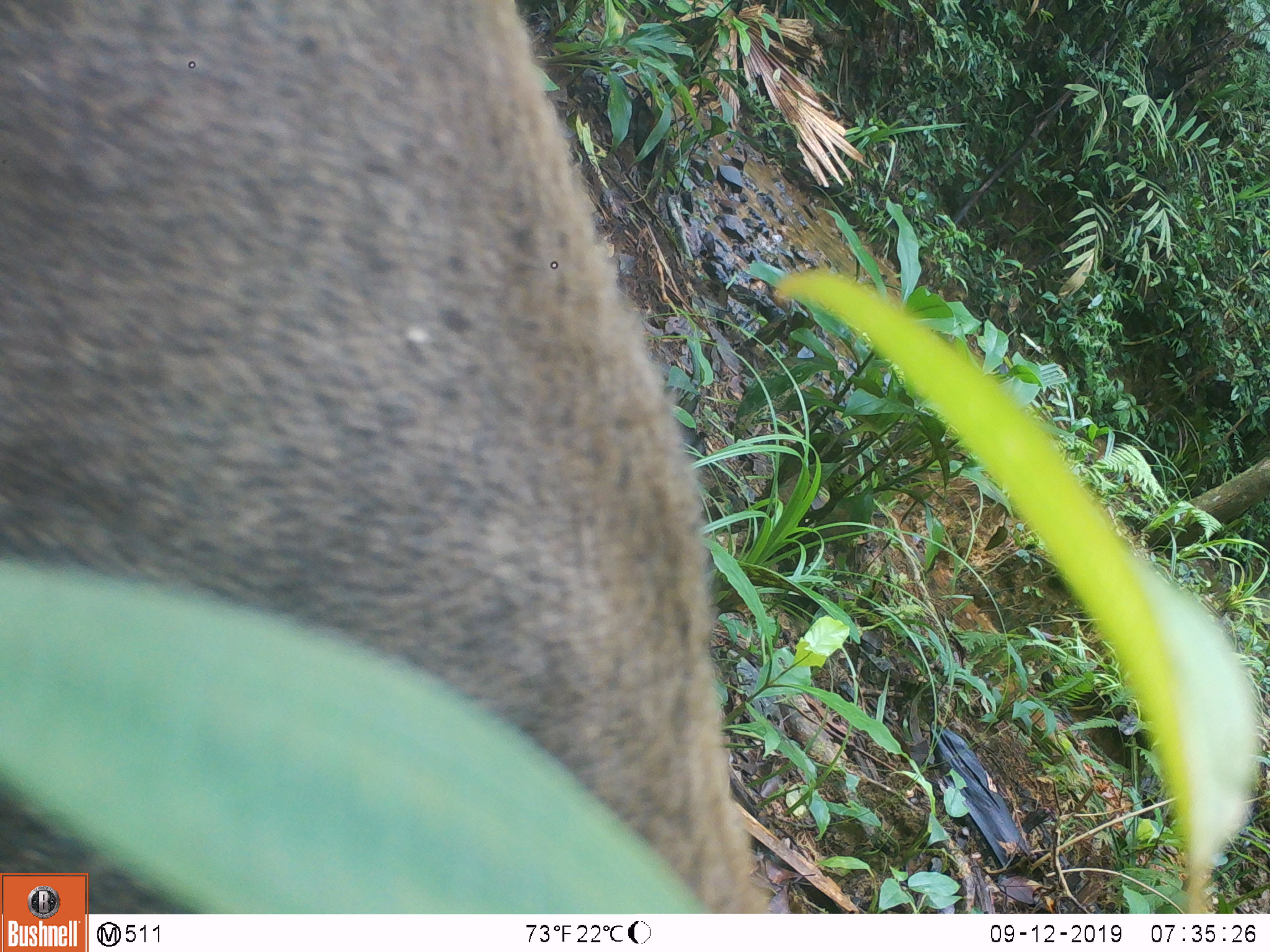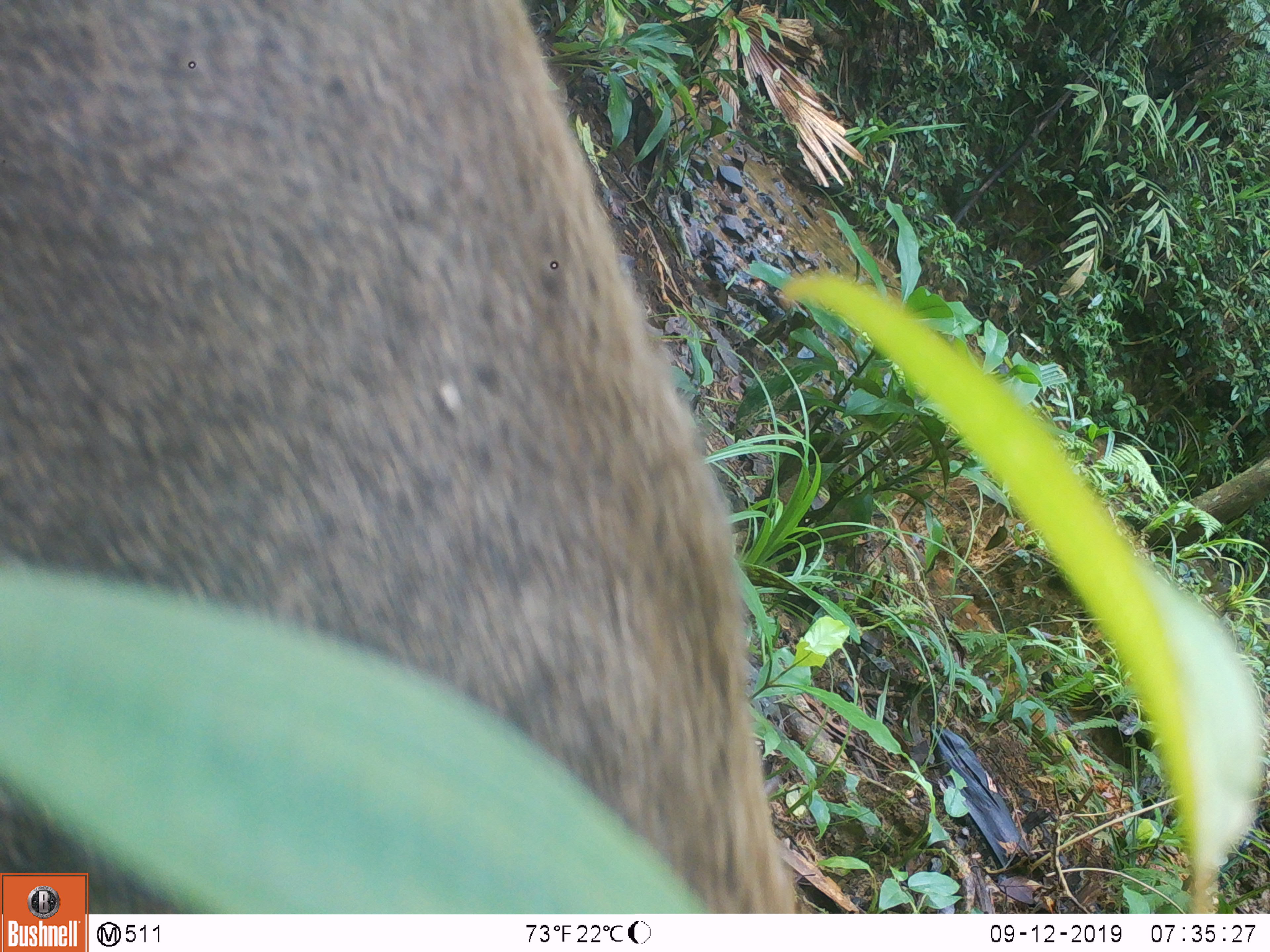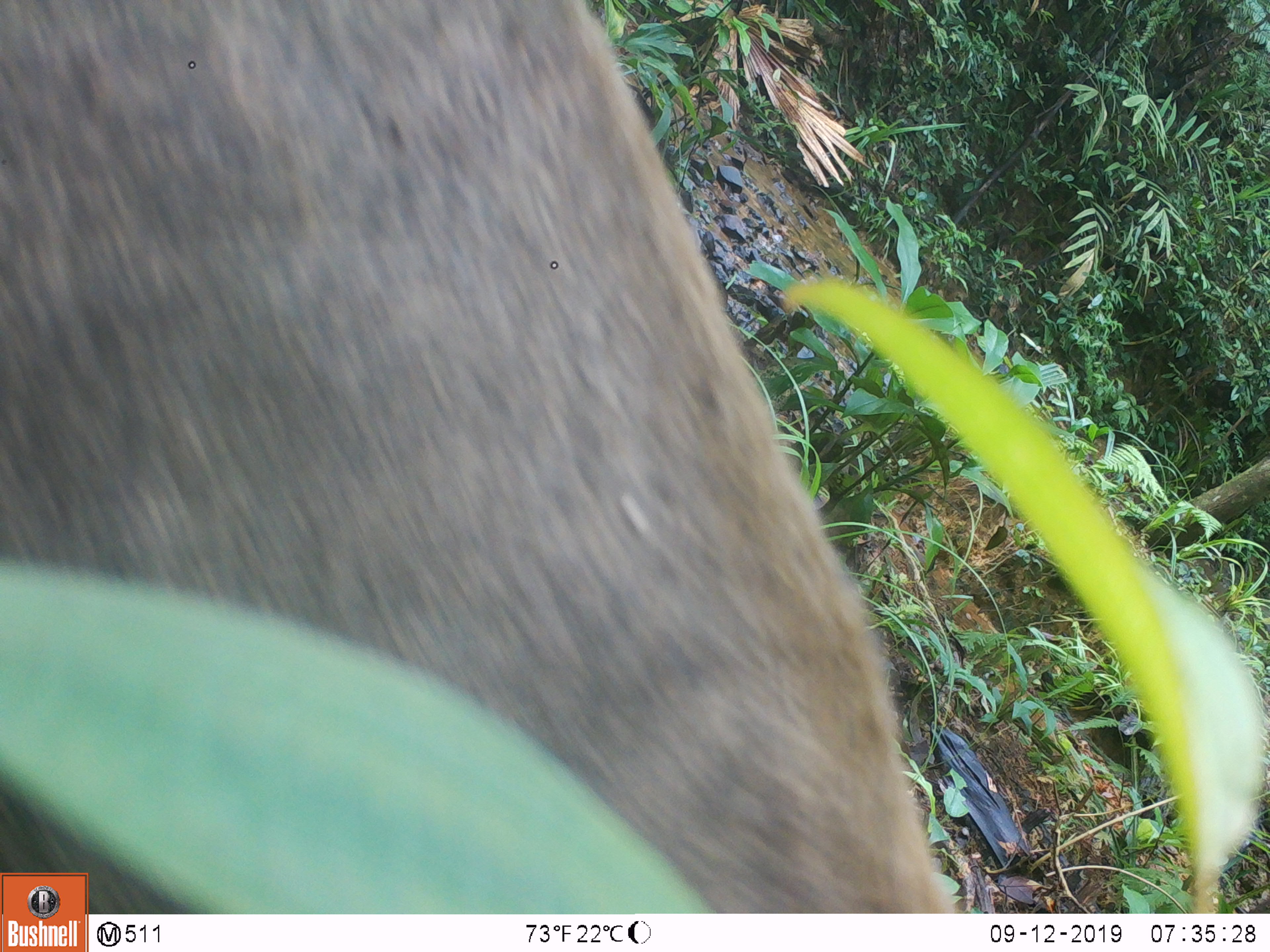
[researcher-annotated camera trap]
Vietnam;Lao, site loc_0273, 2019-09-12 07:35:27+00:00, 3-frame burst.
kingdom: Animalia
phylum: Chordata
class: Mammalia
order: Artiodactyla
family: Suidae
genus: Sus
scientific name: Sus scrofa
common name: eurasian wild pig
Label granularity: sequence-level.